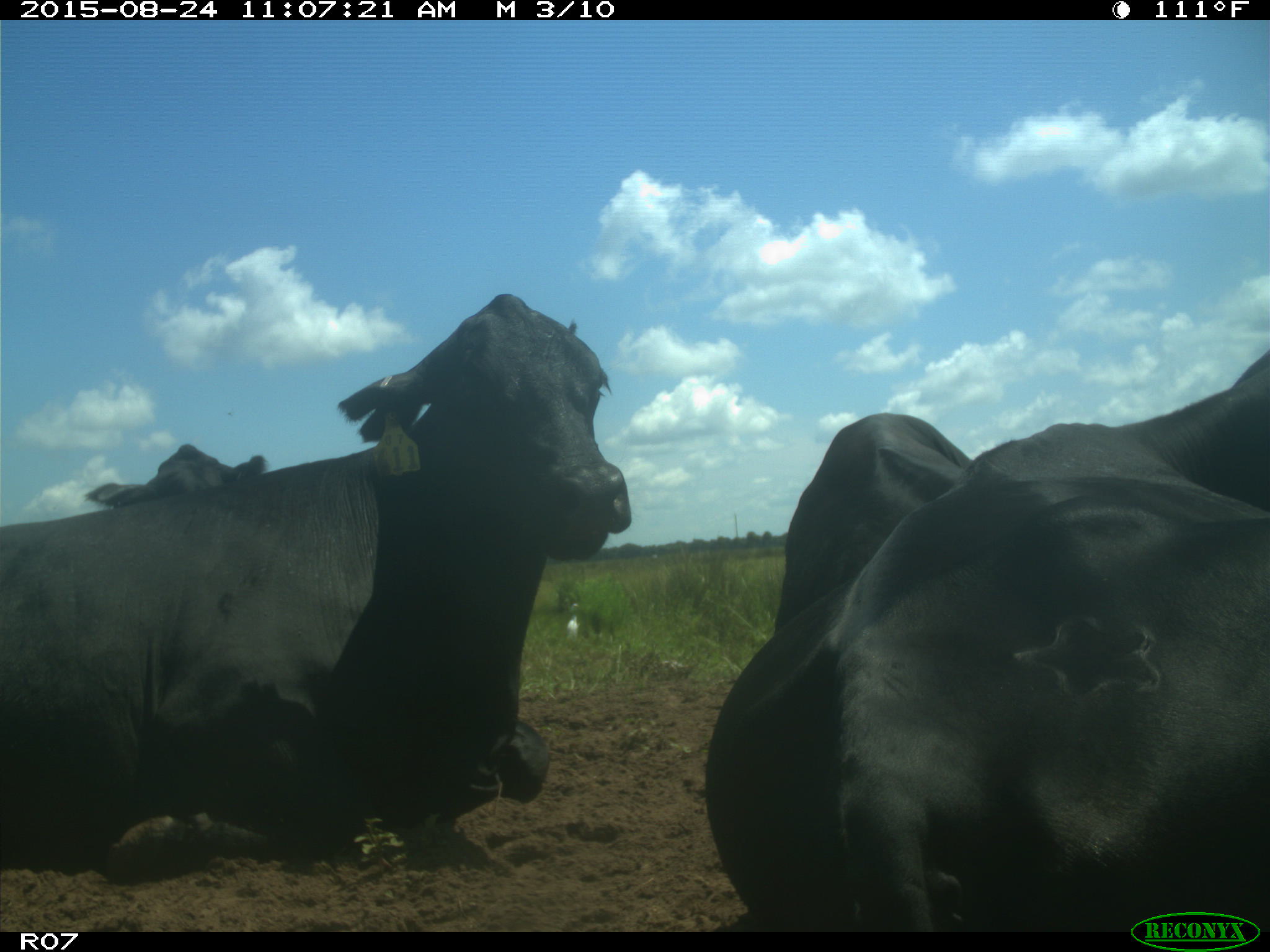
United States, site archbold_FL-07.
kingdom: Animalia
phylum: Chordata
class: Mammalia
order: Artiodactyla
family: Bovidae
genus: Bos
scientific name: Bos taurus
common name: domestic cow